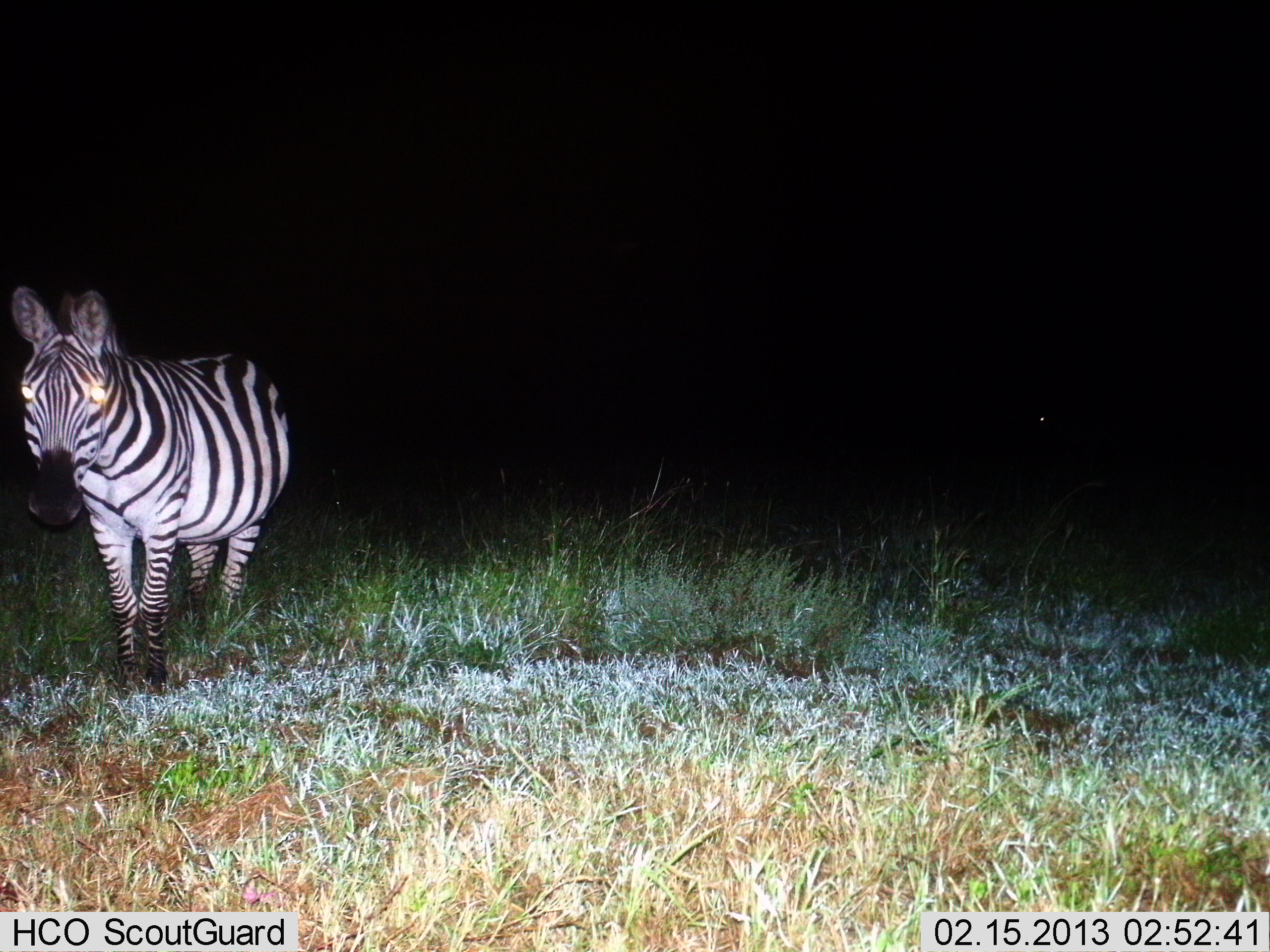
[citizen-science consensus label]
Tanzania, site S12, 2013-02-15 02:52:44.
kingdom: Animalia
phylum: Chordata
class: Mammalia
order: Perissodactyla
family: Equidae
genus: Equus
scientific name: Equus quagga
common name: plains zebra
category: zebra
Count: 1.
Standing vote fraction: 93%.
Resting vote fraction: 0%.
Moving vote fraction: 10%.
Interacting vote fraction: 0%.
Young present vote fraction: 0%.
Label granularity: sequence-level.